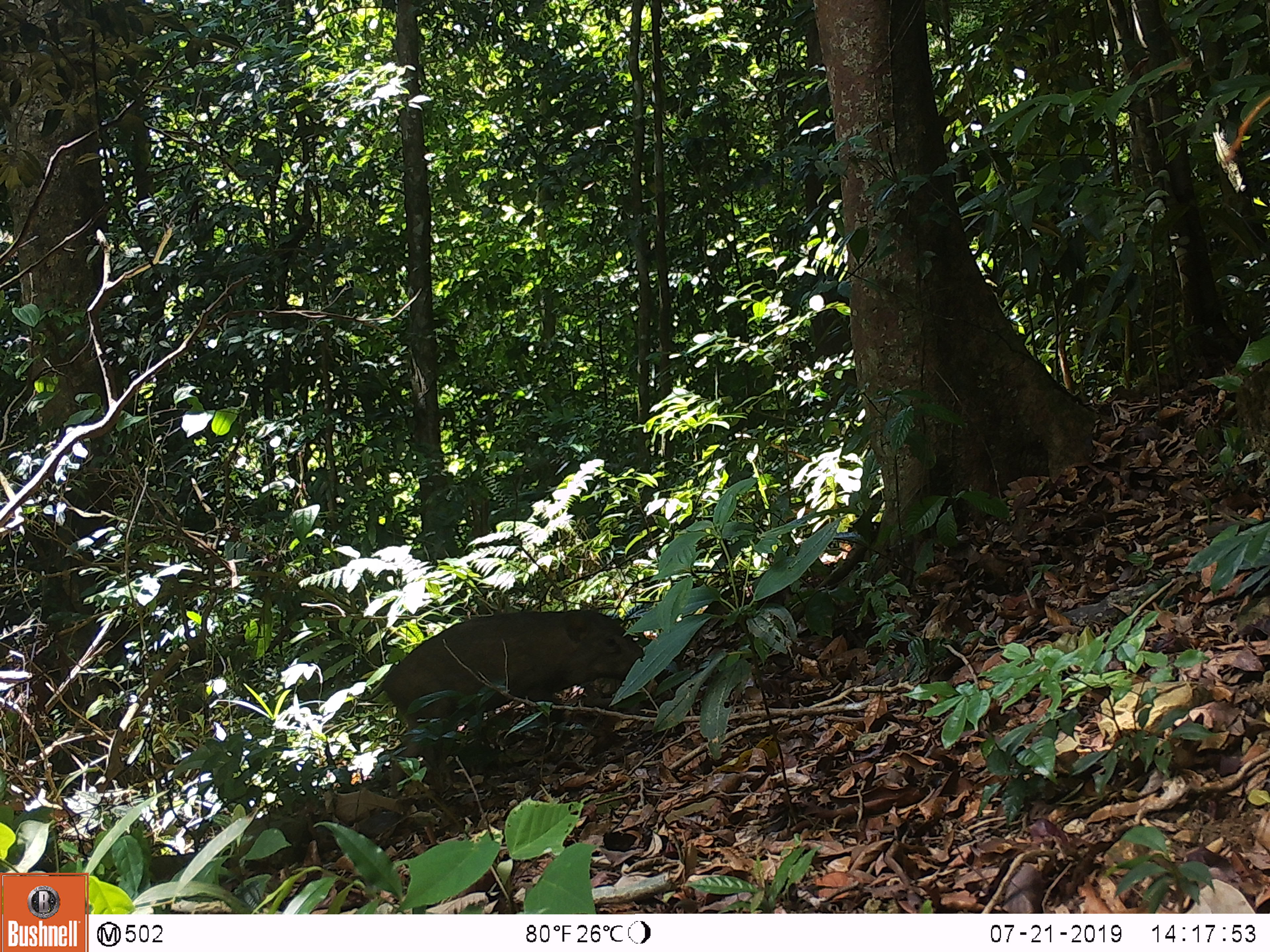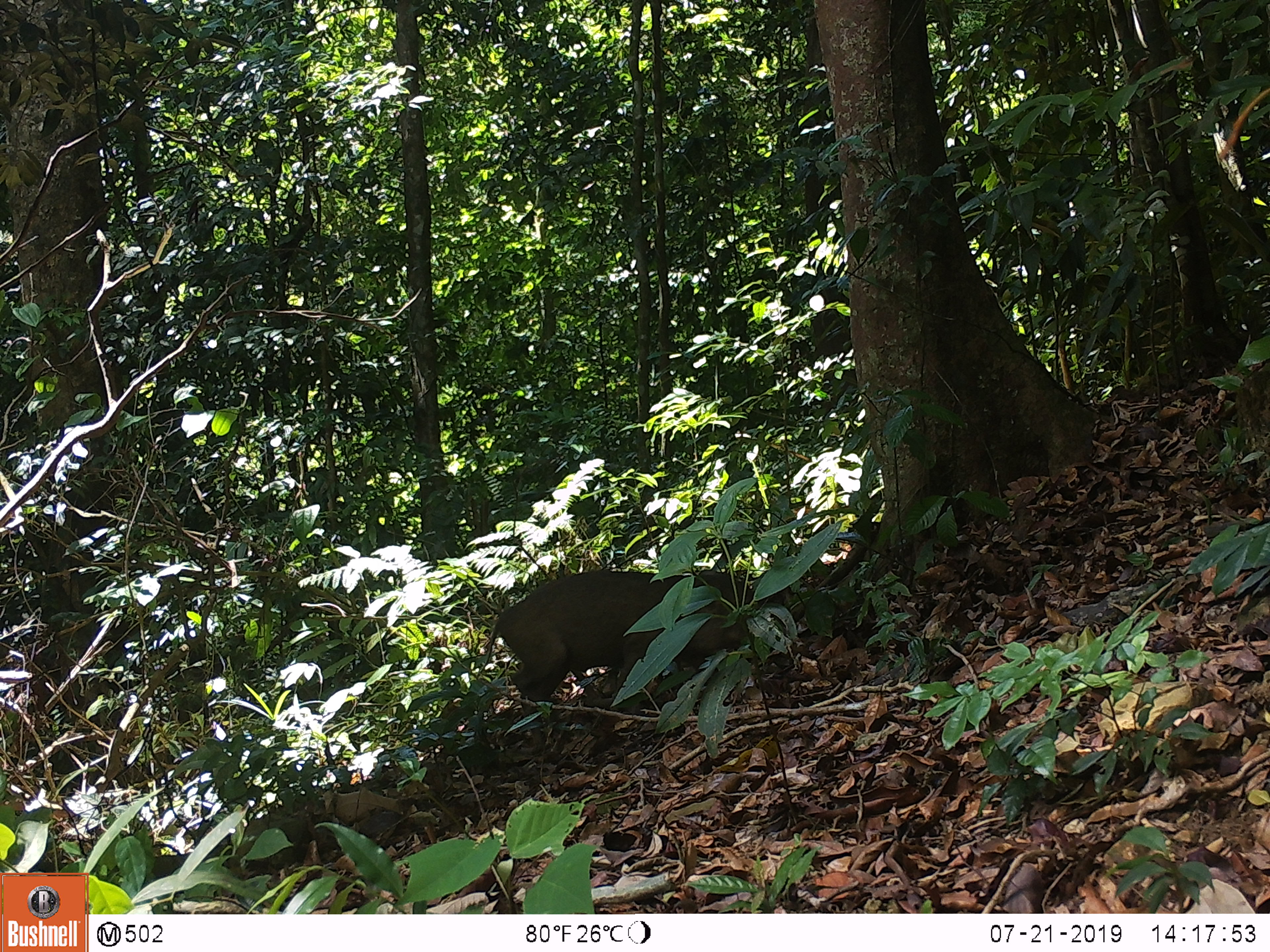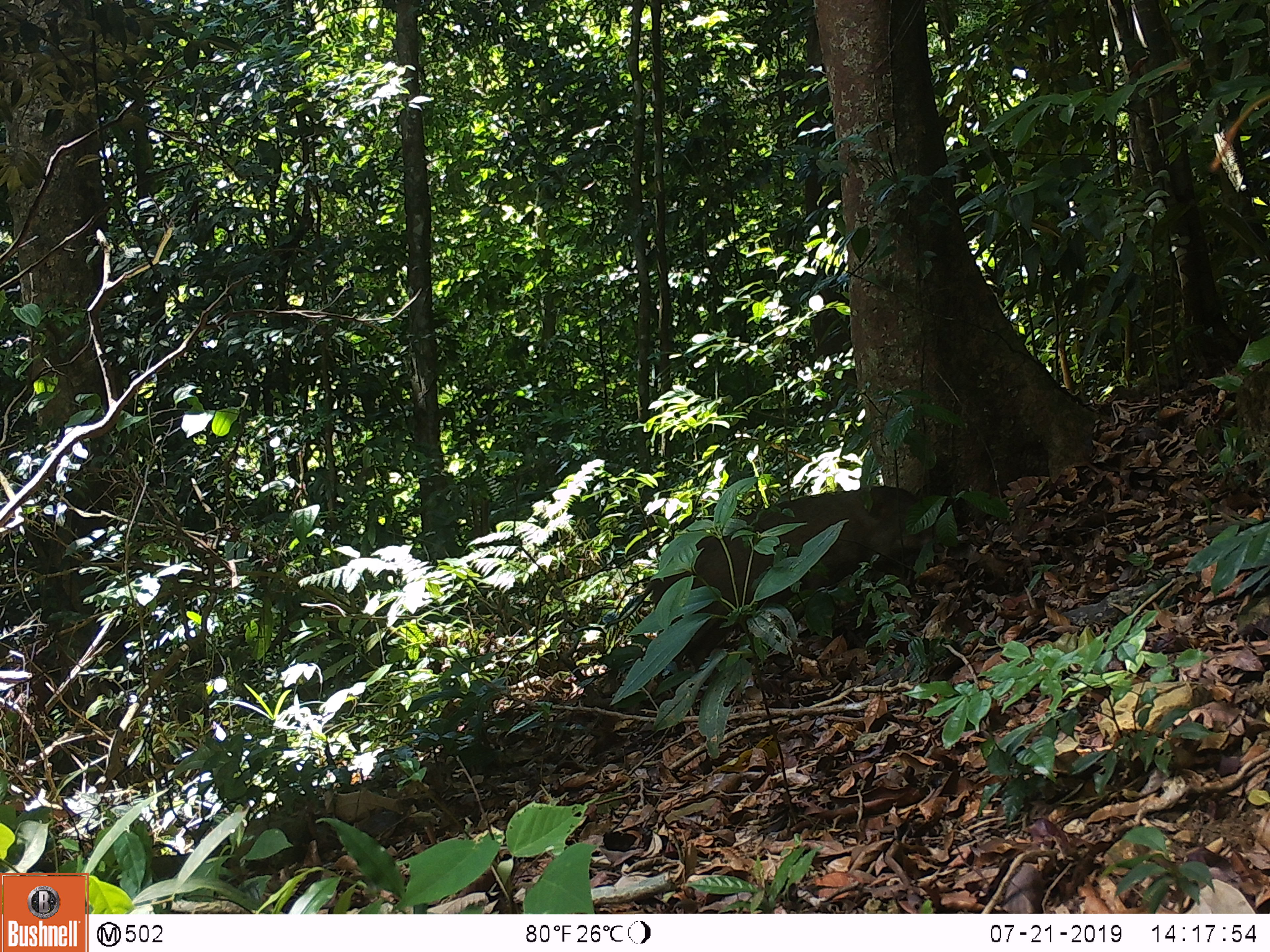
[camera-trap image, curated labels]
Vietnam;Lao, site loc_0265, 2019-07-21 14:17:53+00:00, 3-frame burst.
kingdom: Animalia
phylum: Chordata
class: Mammalia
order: Artiodactyla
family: Suidae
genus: Sus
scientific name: Sus scrofa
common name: eurasian wild pig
Eurasian wild pig (Sus scrofa). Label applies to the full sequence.